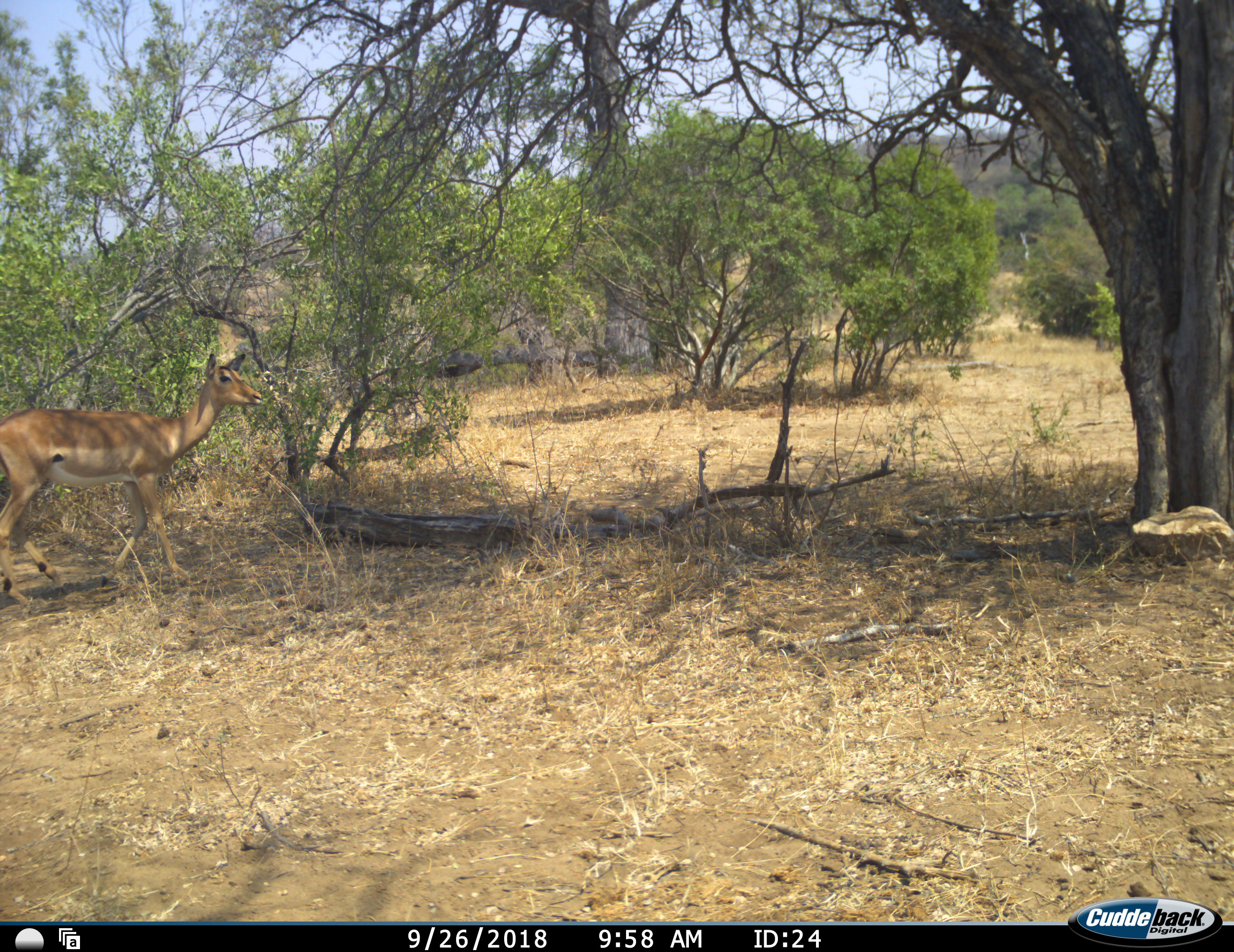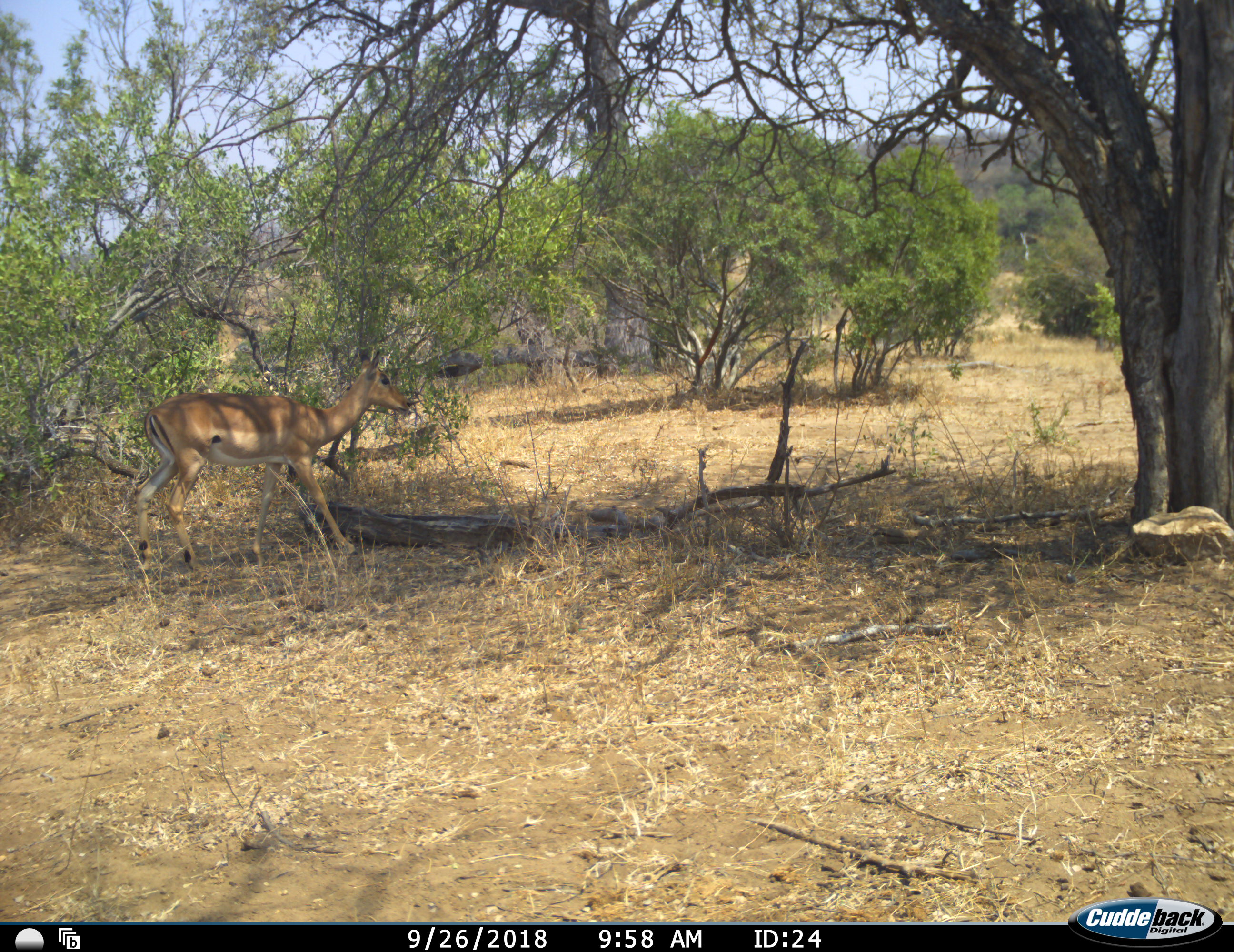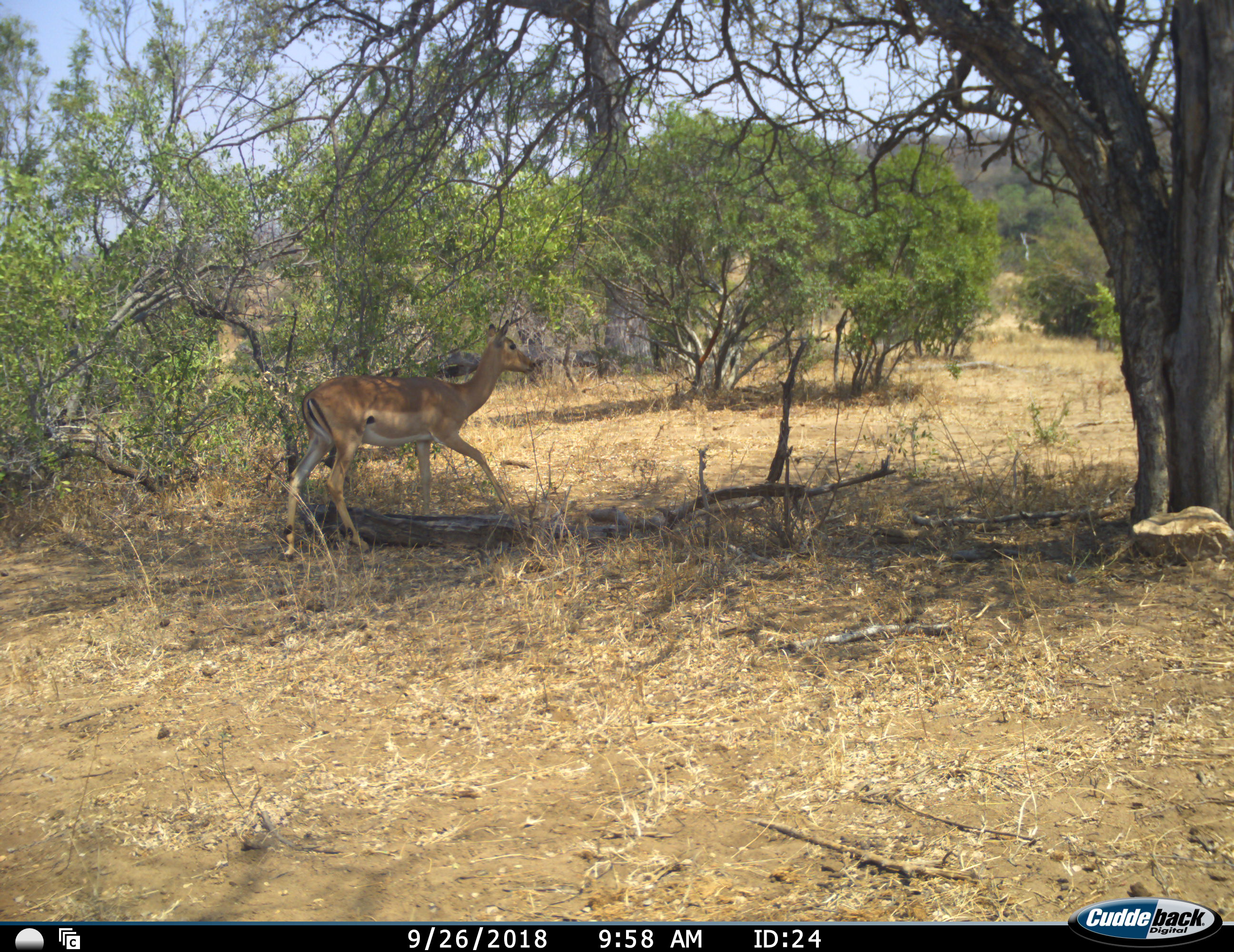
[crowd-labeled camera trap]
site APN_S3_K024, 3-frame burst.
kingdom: Animalia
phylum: Chordata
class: Mammalia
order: Artiodactyla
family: Bovidae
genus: Aepyceros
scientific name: Aepyceros melampus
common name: impala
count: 1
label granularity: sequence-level